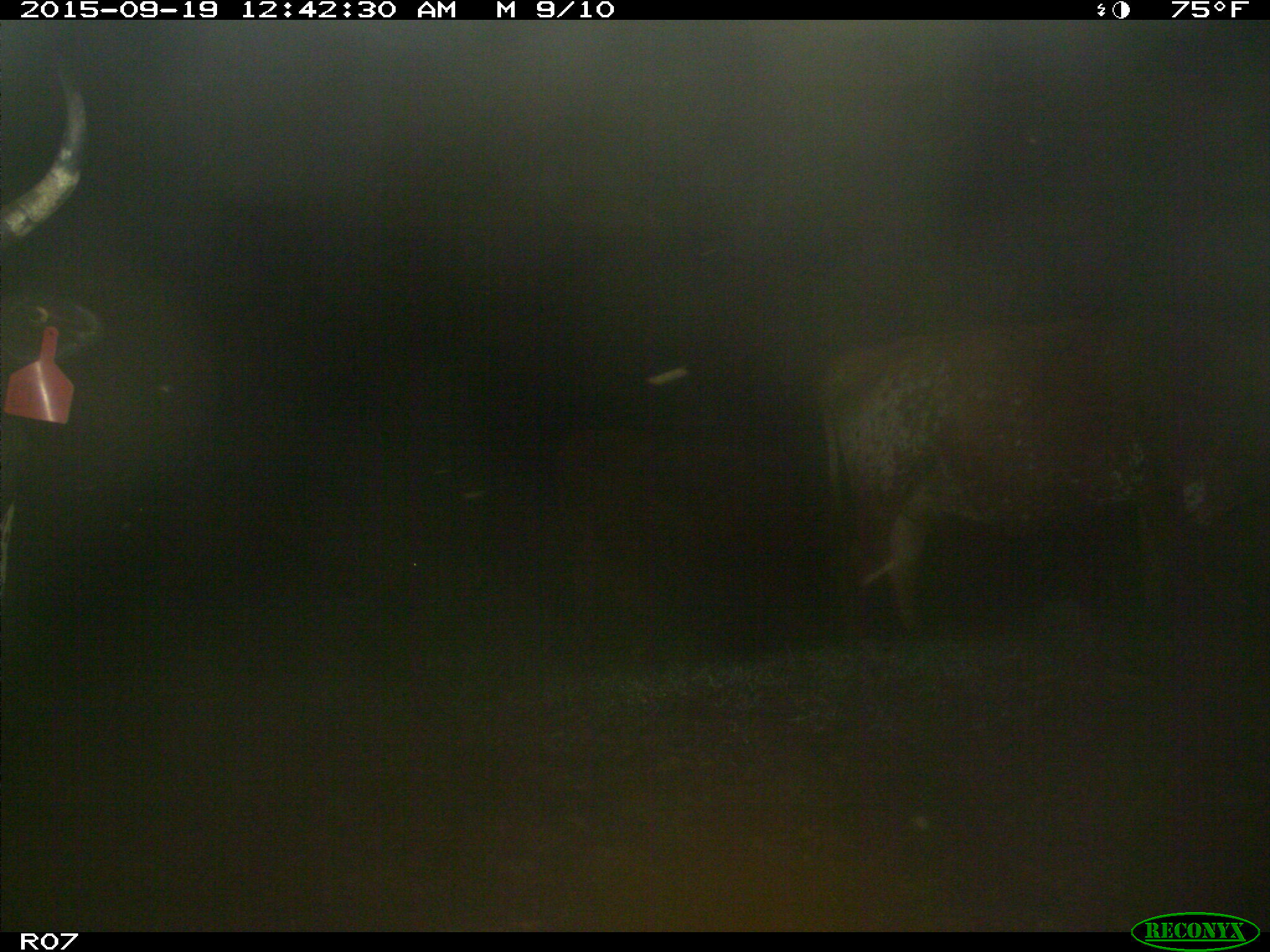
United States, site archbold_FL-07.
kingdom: Animalia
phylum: Chordata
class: Mammalia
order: Artiodactyla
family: Bovidae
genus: Bos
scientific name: Bos taurus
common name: domestic cow